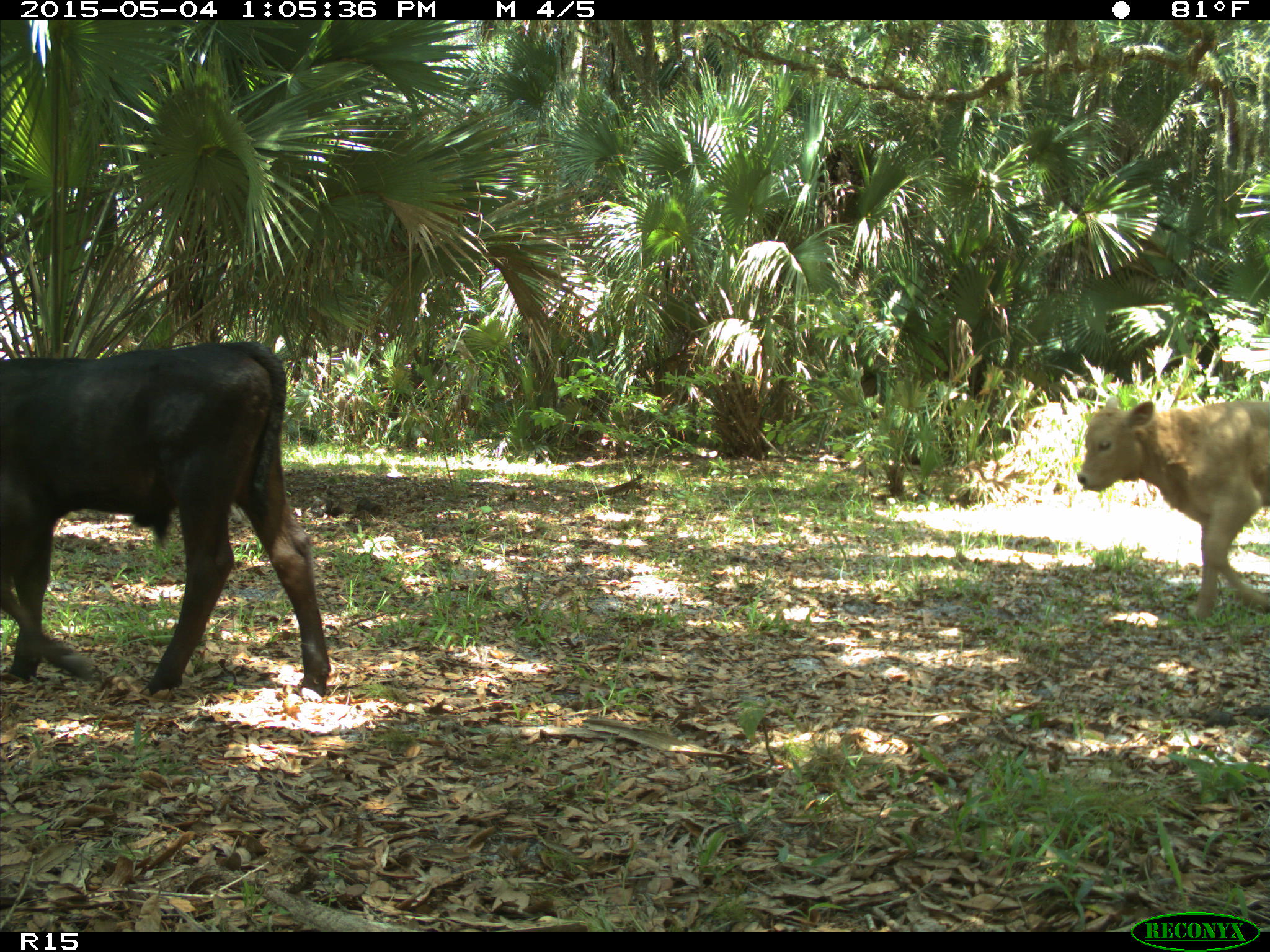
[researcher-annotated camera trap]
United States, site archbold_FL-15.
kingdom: Animalia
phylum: Chordata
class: Mammalia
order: Artiodactyla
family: Bovidae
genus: Bos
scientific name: Bos taurus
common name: domestic cow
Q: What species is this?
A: Bos taurus (domestic cow).